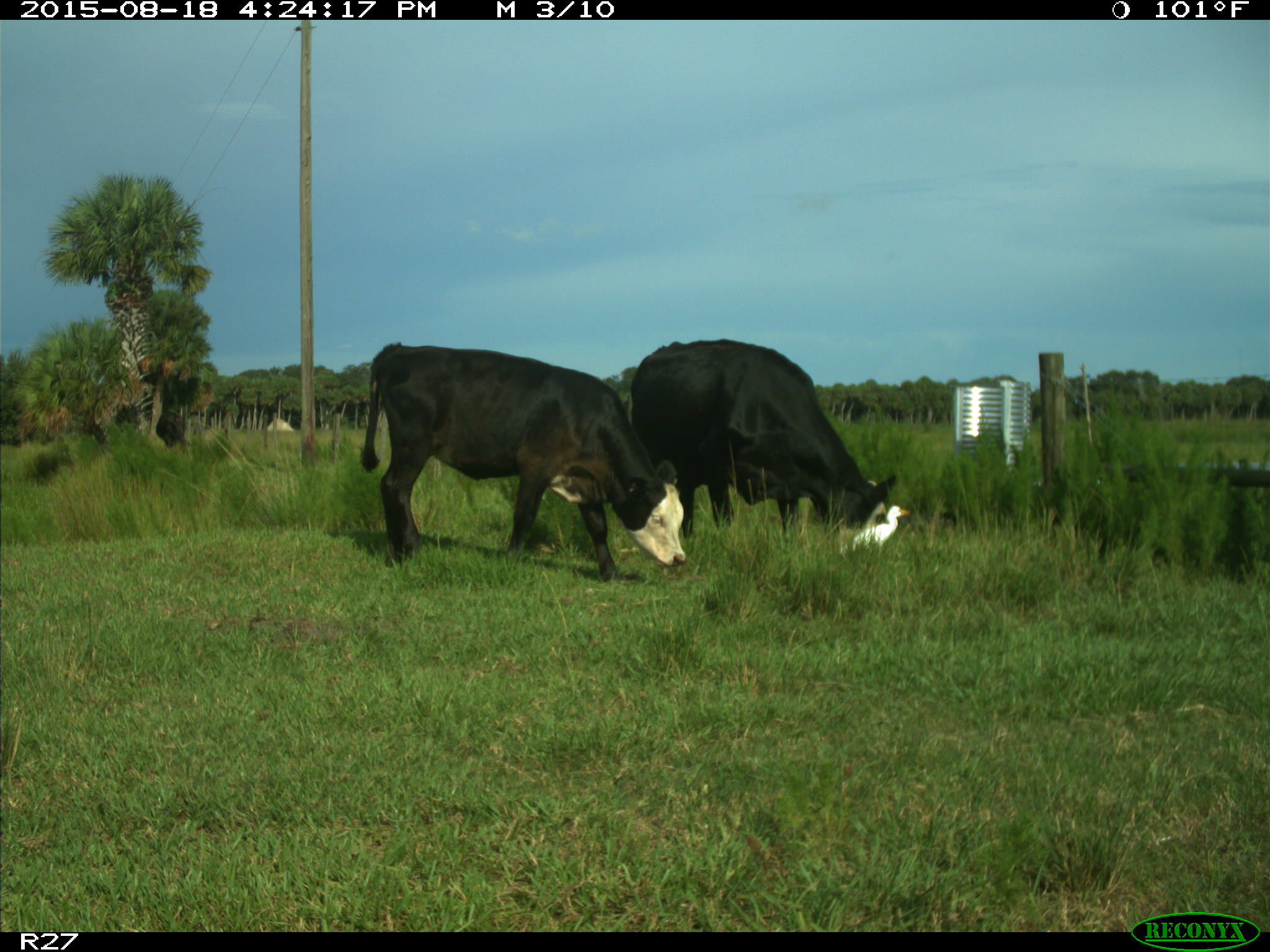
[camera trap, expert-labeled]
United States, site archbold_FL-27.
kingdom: Animalia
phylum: Chordata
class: Mammalia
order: Artiodactyla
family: Bovidae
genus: Bos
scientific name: Bos taurus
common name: domestic cow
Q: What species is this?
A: Bos taurus (domestic cow).